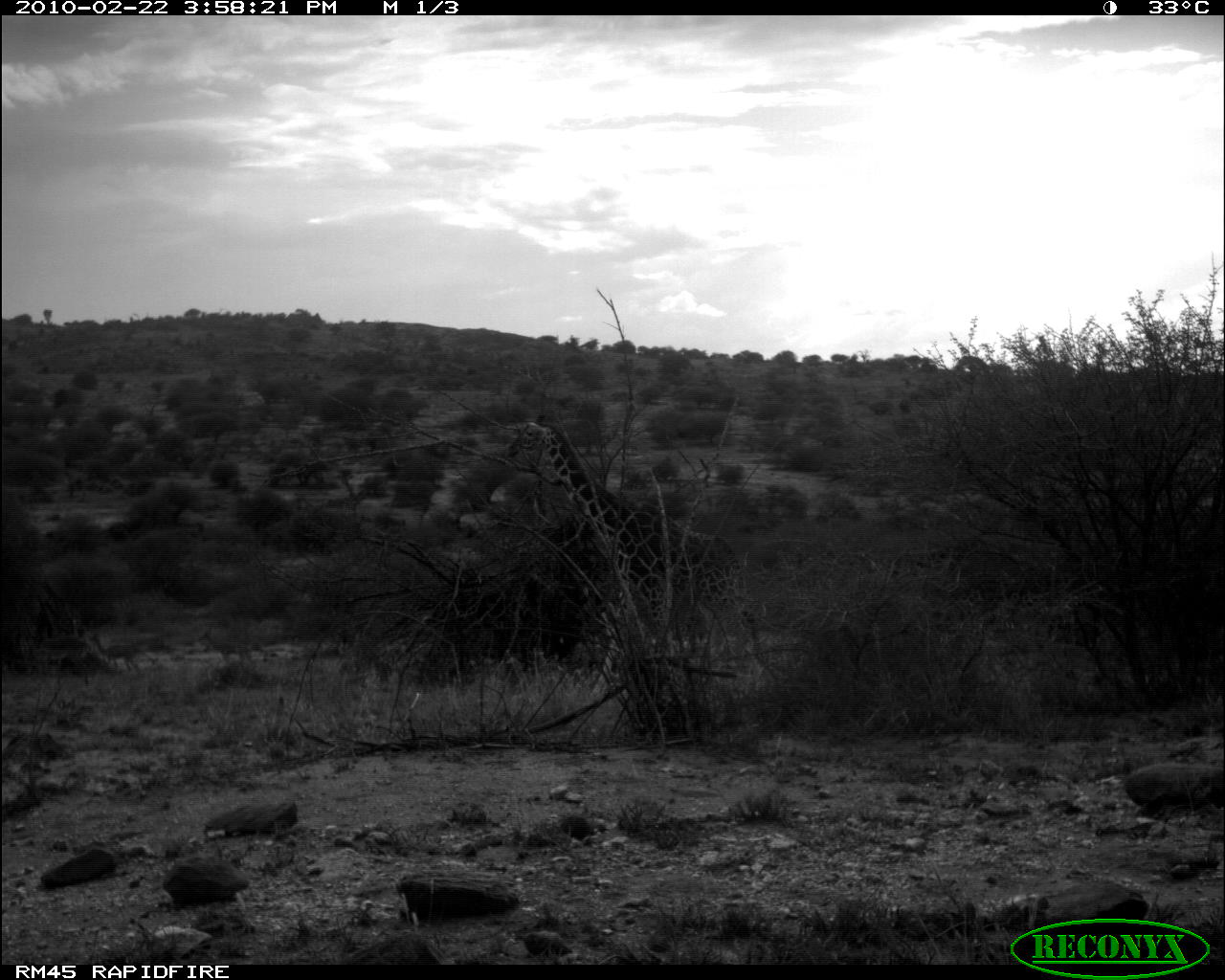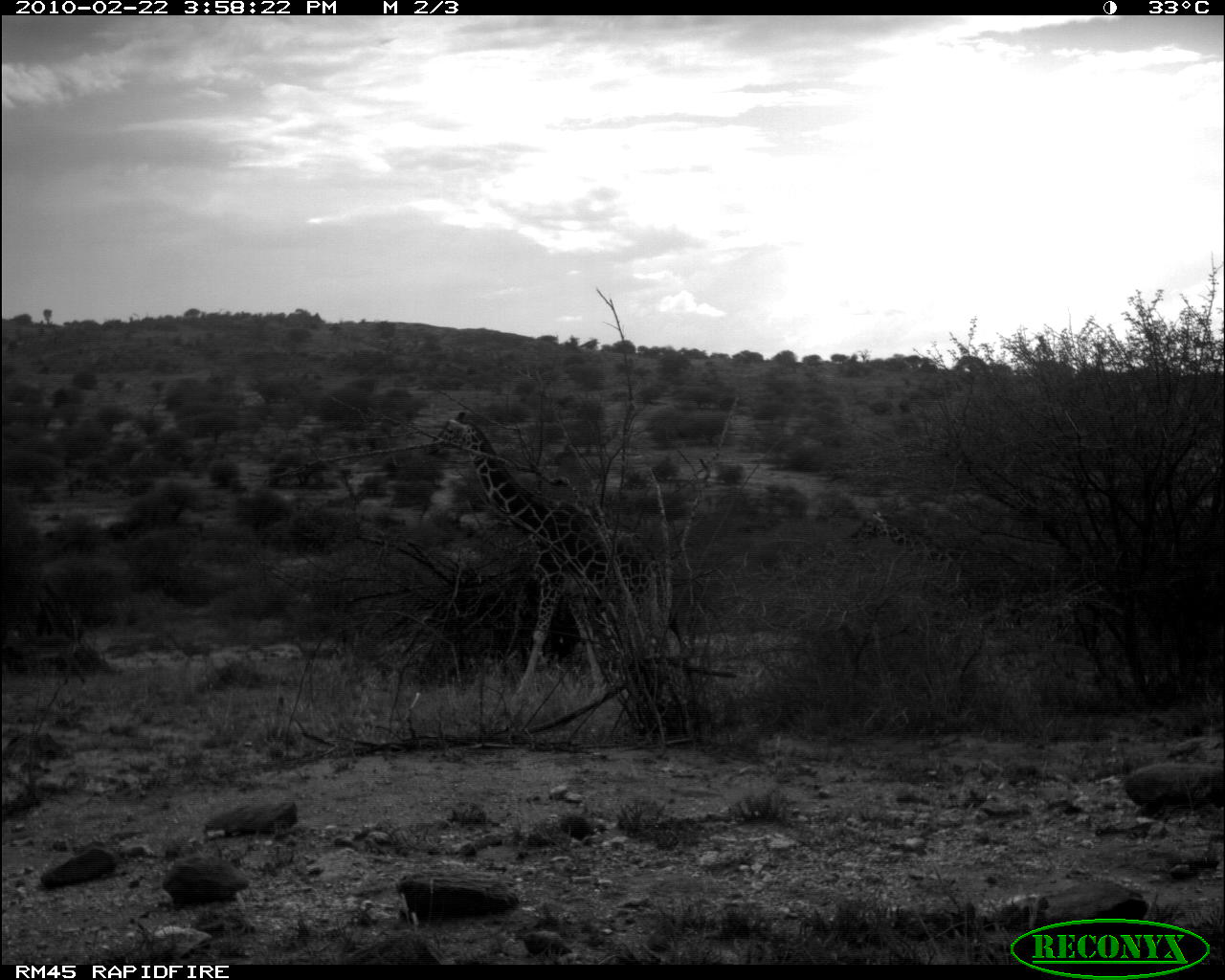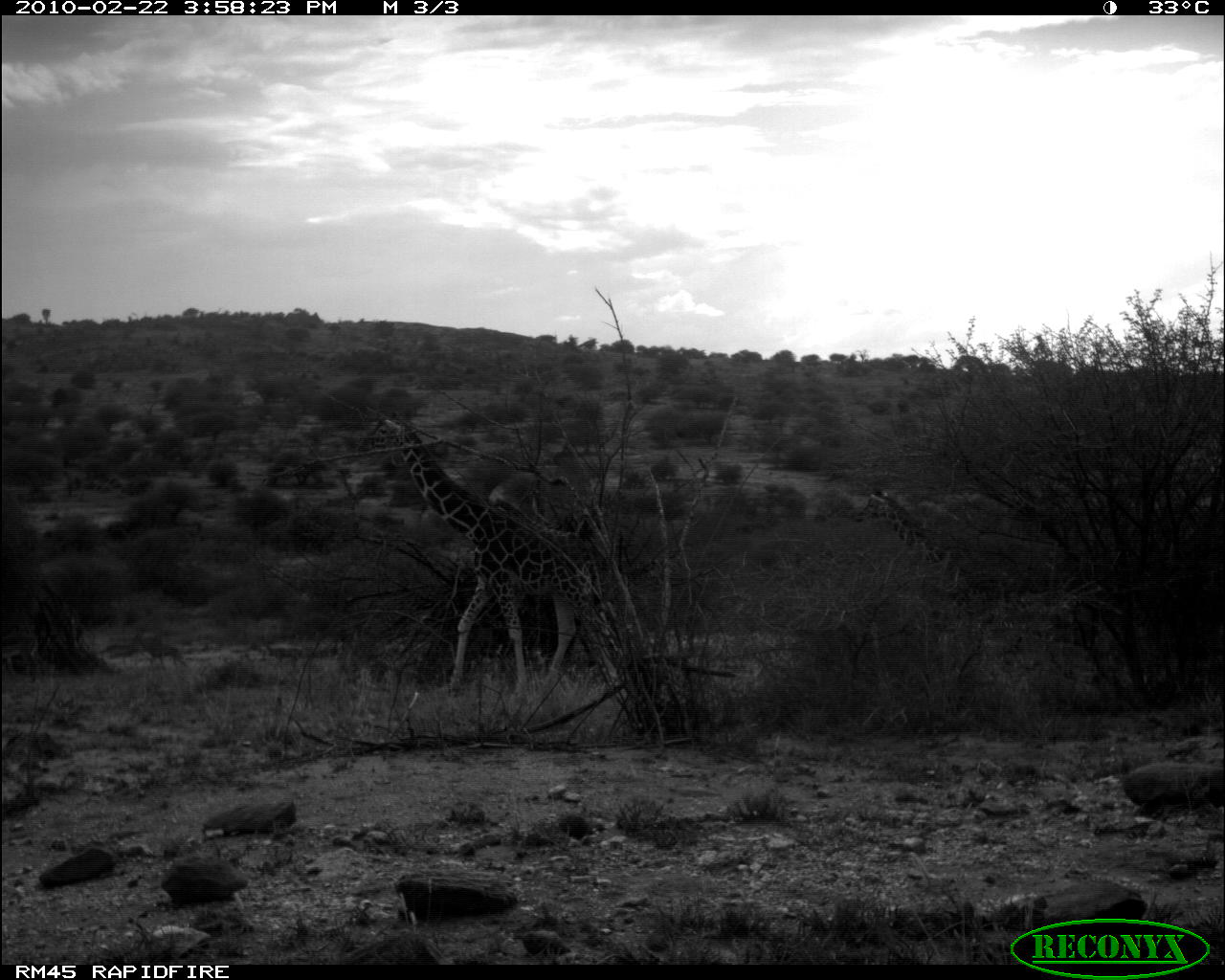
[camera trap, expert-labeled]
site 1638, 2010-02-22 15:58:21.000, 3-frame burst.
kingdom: Animalia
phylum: Chordata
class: Mammalia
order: Artiodactyla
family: Giraffidae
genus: Giraffa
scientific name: Giraffa camelopardalis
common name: giraffe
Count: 1.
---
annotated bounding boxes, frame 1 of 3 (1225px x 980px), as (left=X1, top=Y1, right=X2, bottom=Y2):
giraffa camelopardalis: (left=500, top=413, right=747, bottom=735); (left=88, top=631, right=144, bottom=675); (left=39, top=634, right=93, bottom=679); (left=198, top=625, right=253, bottom=668)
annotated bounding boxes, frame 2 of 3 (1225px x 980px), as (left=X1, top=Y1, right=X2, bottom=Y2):
giraffa camelopardalis: (left=423, top=409, right=700, bottom=736); (left=849, top=506, right=1062, bottom=635); (left=2, top=627, right=86, bottom=685); (left=102, top=638, right=160, bottom=675); (left=166, top=631, right=216, bottom=671); (left=289, top=635, right=317, bottom=664); (left=317, top=642, right=340, bottom=663)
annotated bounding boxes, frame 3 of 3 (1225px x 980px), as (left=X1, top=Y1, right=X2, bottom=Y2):
giraffa camelopardalis: (left=352, top=410, right=637, bottom=720); (left=859, top=487, right=1061, bottom=648); (left=0, top=630, right=43, bottom=680); (left=140, top=637, right=190, bottom=672); (left=101, top=636, right=144, bottom=674); (left=261, top=641, right=304, bottom=674)